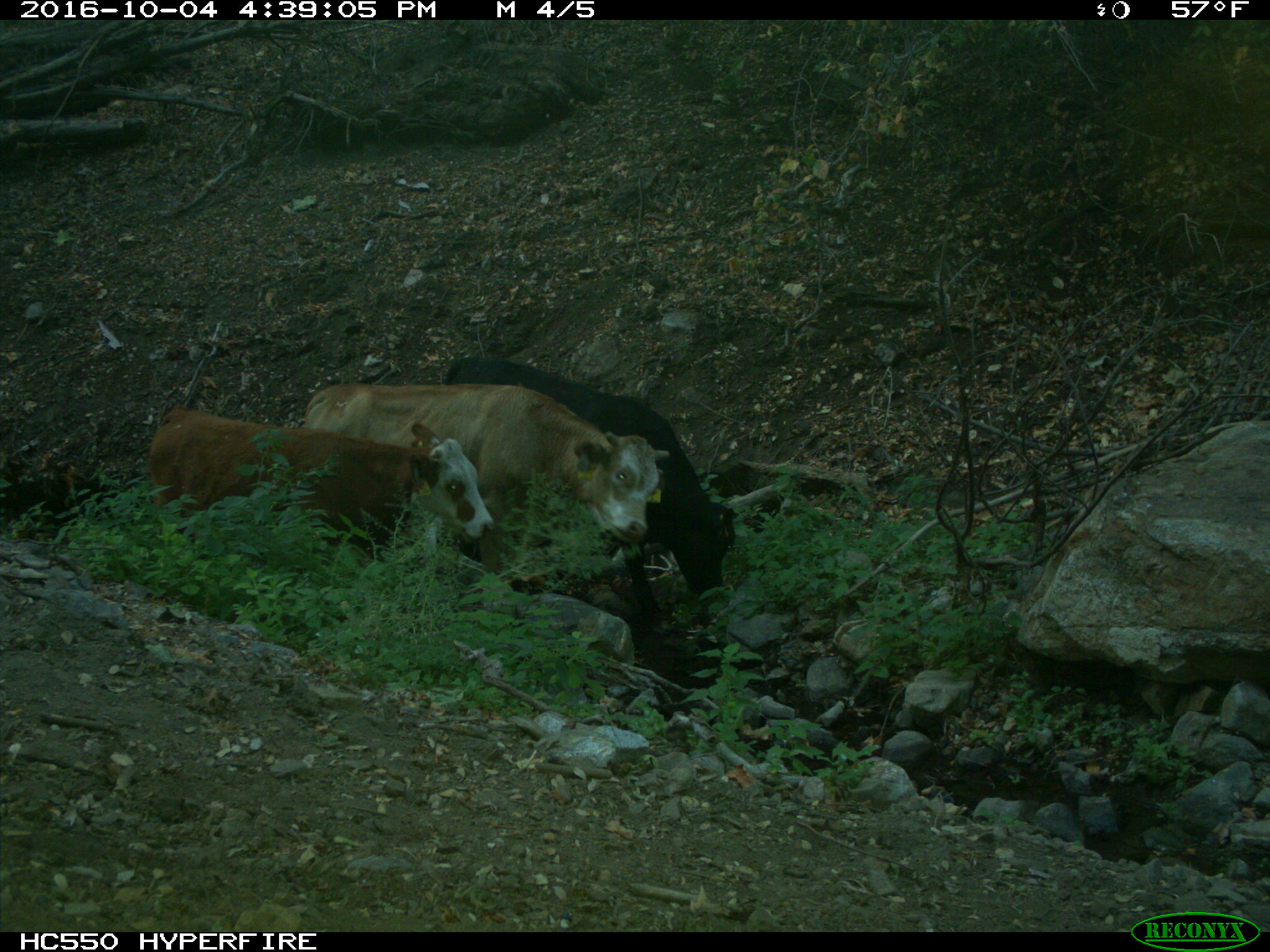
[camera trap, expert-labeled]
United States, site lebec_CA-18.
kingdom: Animalia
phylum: Chordata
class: Mammalia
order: Artiodactyla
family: Bovidae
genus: Bos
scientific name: Bos taurus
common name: domestic cow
Bos taurus (domestic cow).